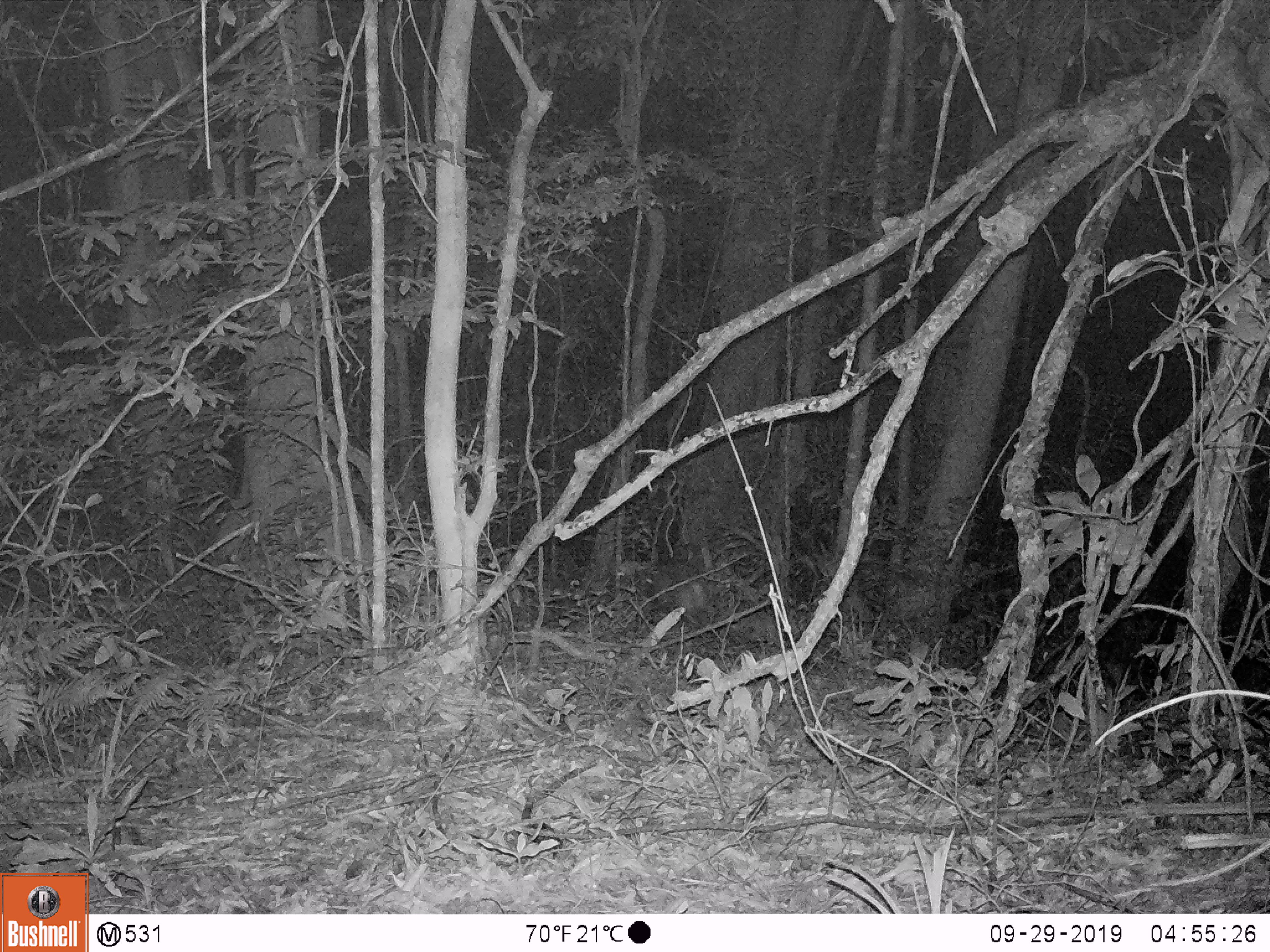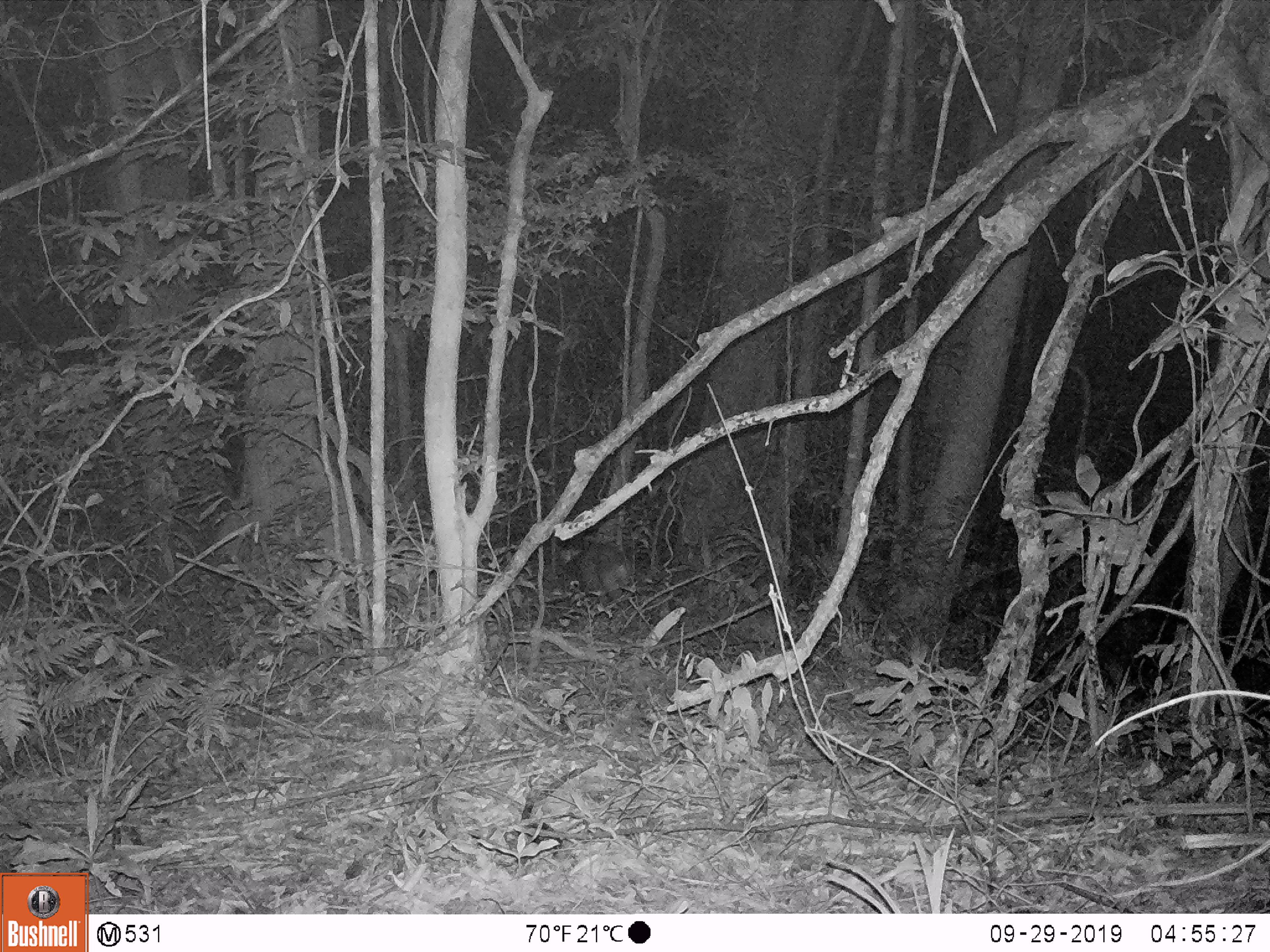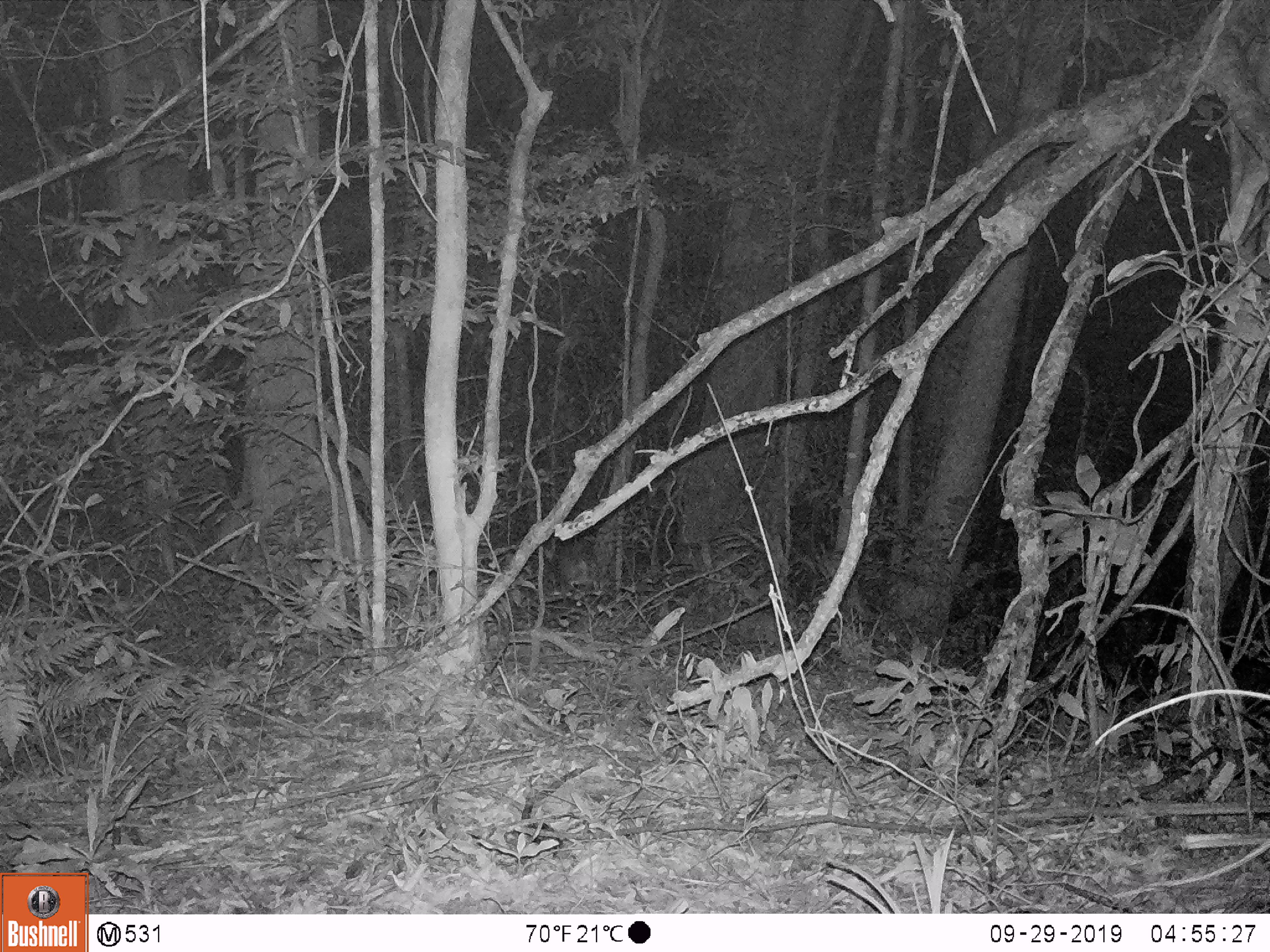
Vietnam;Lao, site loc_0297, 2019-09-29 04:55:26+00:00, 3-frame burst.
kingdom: Animalia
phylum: Chordata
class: Mammalia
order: Artiodactyla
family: Cervidae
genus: Muntiacus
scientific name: Muntiacus rooseveltorum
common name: roosevelt's muntjac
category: roosevelts muntjac group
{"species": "roosevelts muntjac group (roosevelt's muntjac) (Muntiacus rooseveltorum)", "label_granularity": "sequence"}